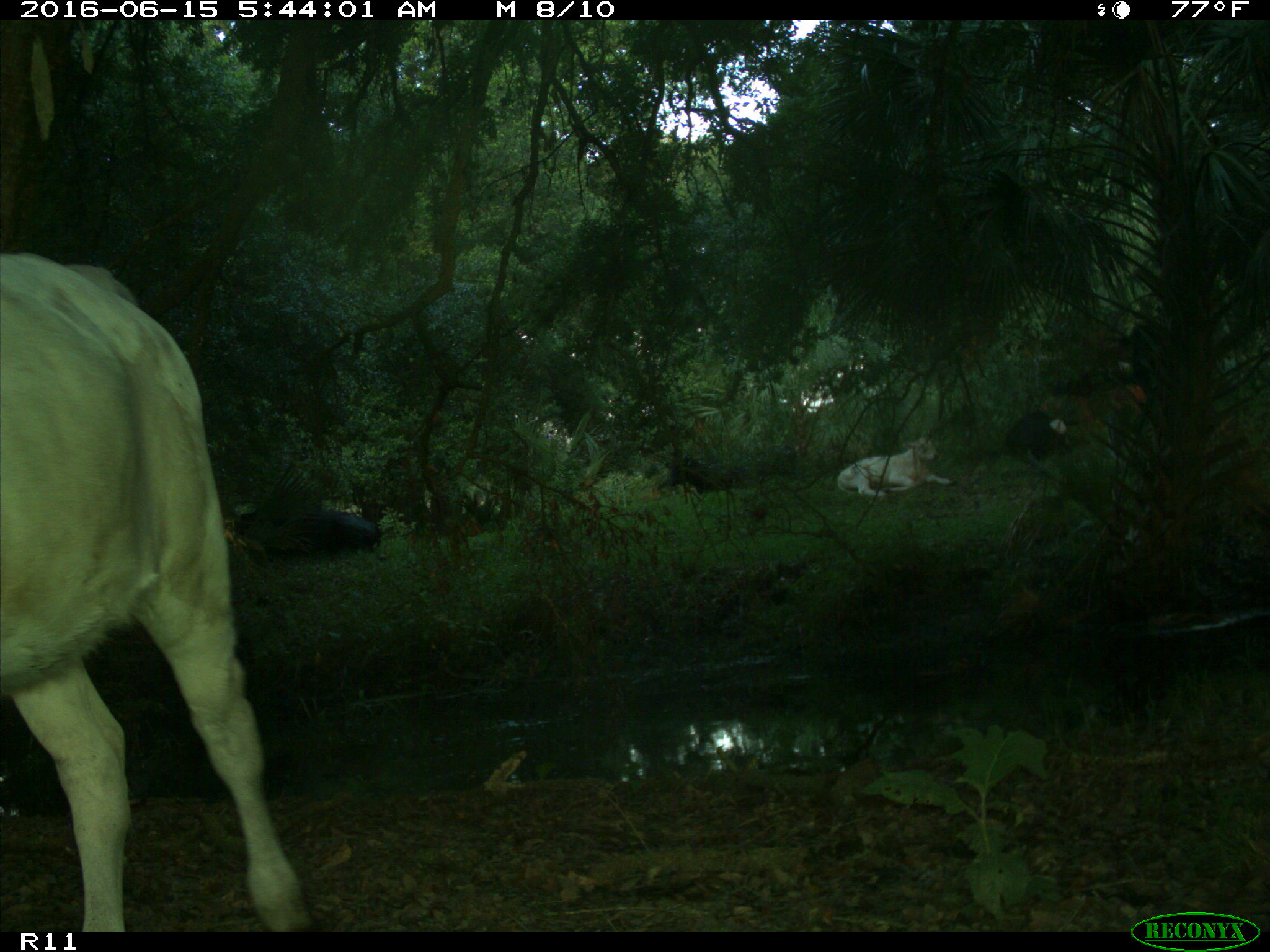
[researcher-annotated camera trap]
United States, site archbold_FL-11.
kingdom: Animalia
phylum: Chordata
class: Mammalia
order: Artiodactyla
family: Bovidae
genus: Bos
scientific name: Bos taurus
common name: domestic cow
Bos taurus (domestic cow).